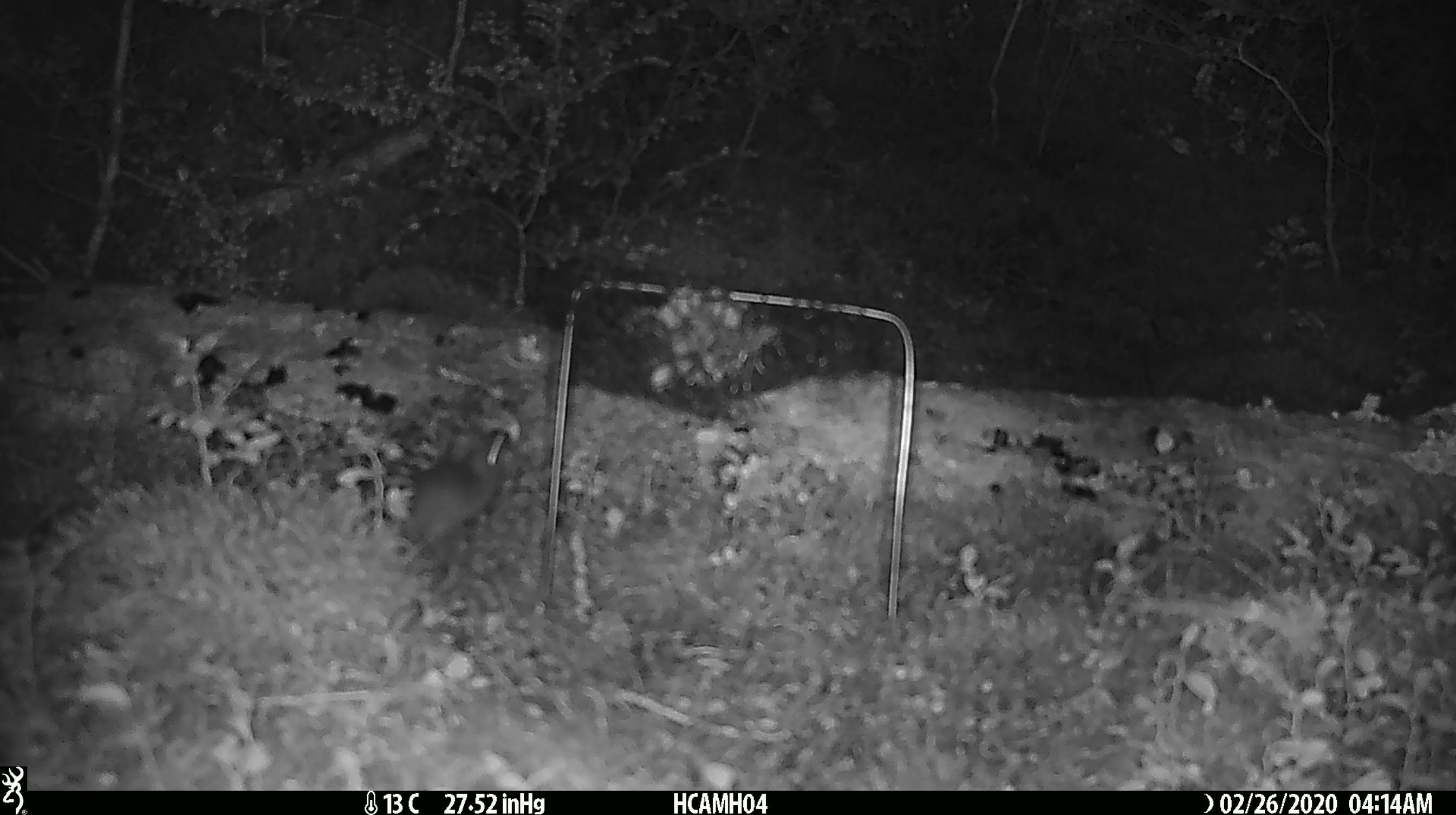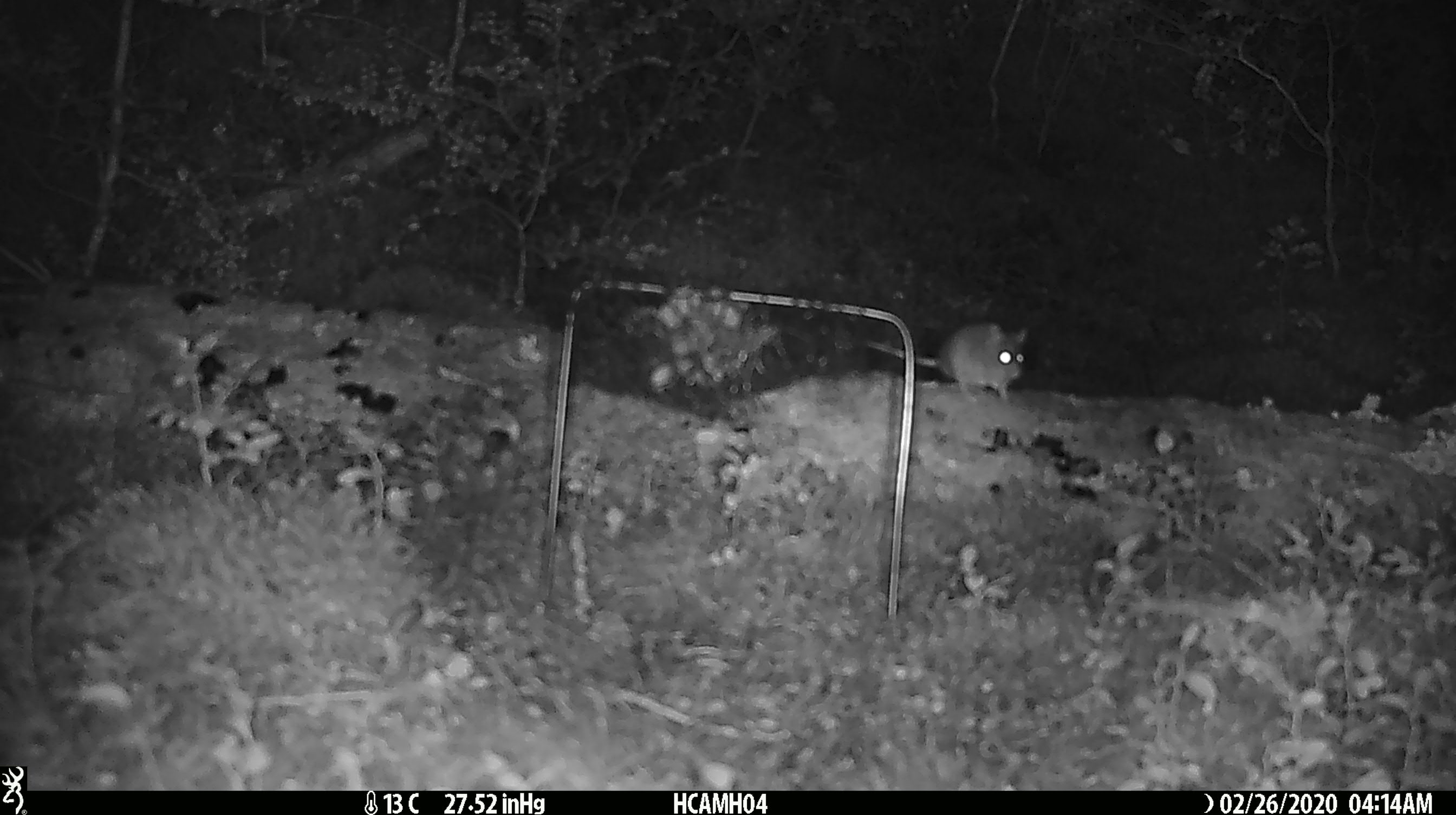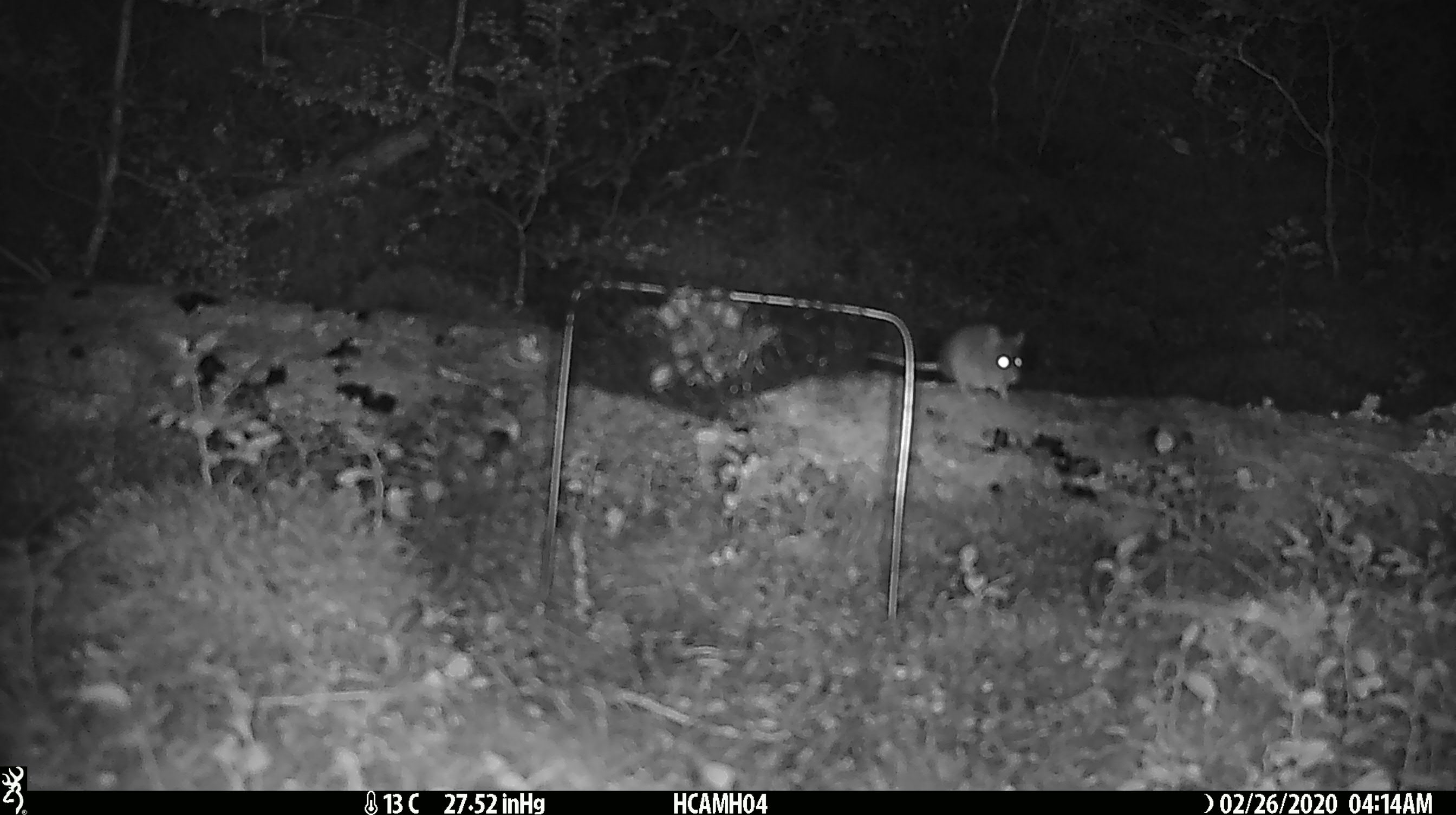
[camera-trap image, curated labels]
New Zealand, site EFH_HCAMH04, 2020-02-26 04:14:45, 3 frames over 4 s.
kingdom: Animalia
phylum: Chordata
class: Mammalia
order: Rodentia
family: Muridae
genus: Mus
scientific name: Mus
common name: mouse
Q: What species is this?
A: Mouse (Mus).